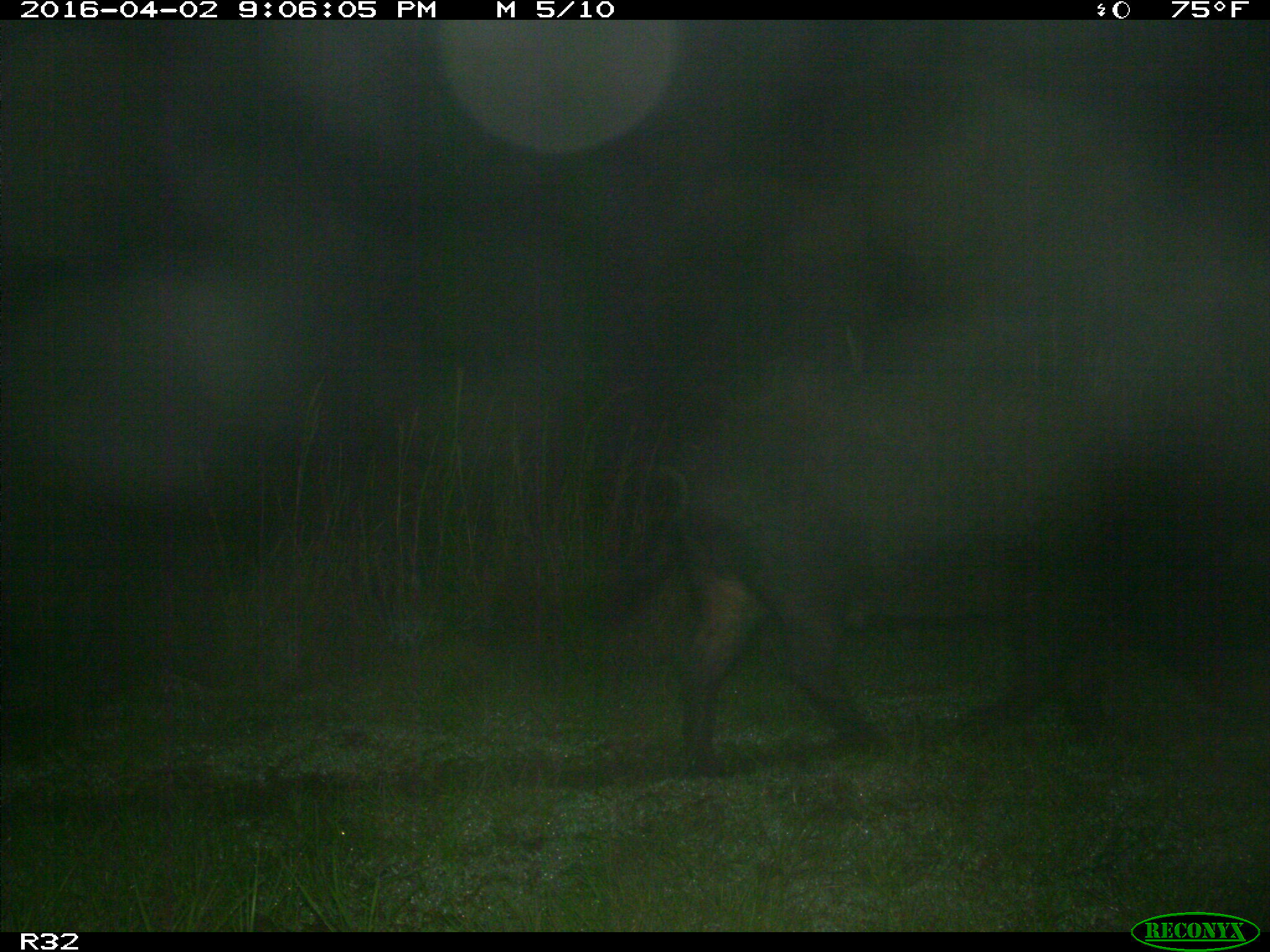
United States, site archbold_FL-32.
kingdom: Animalia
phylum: Chordata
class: Mammalia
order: Artiodactyla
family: Suidae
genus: Sus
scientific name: Sus scrofa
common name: wild boar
Sus scrofa (wild boar).